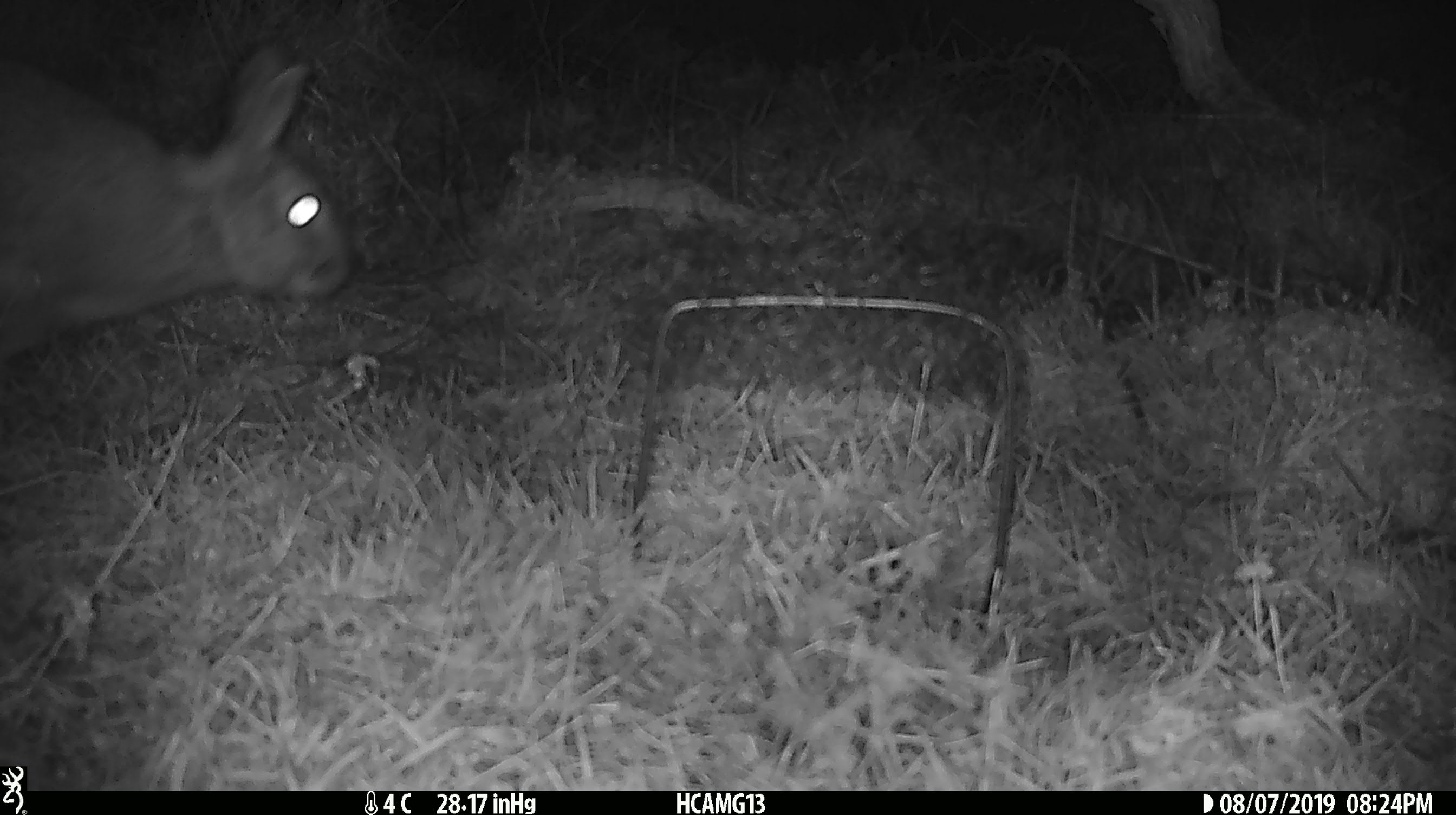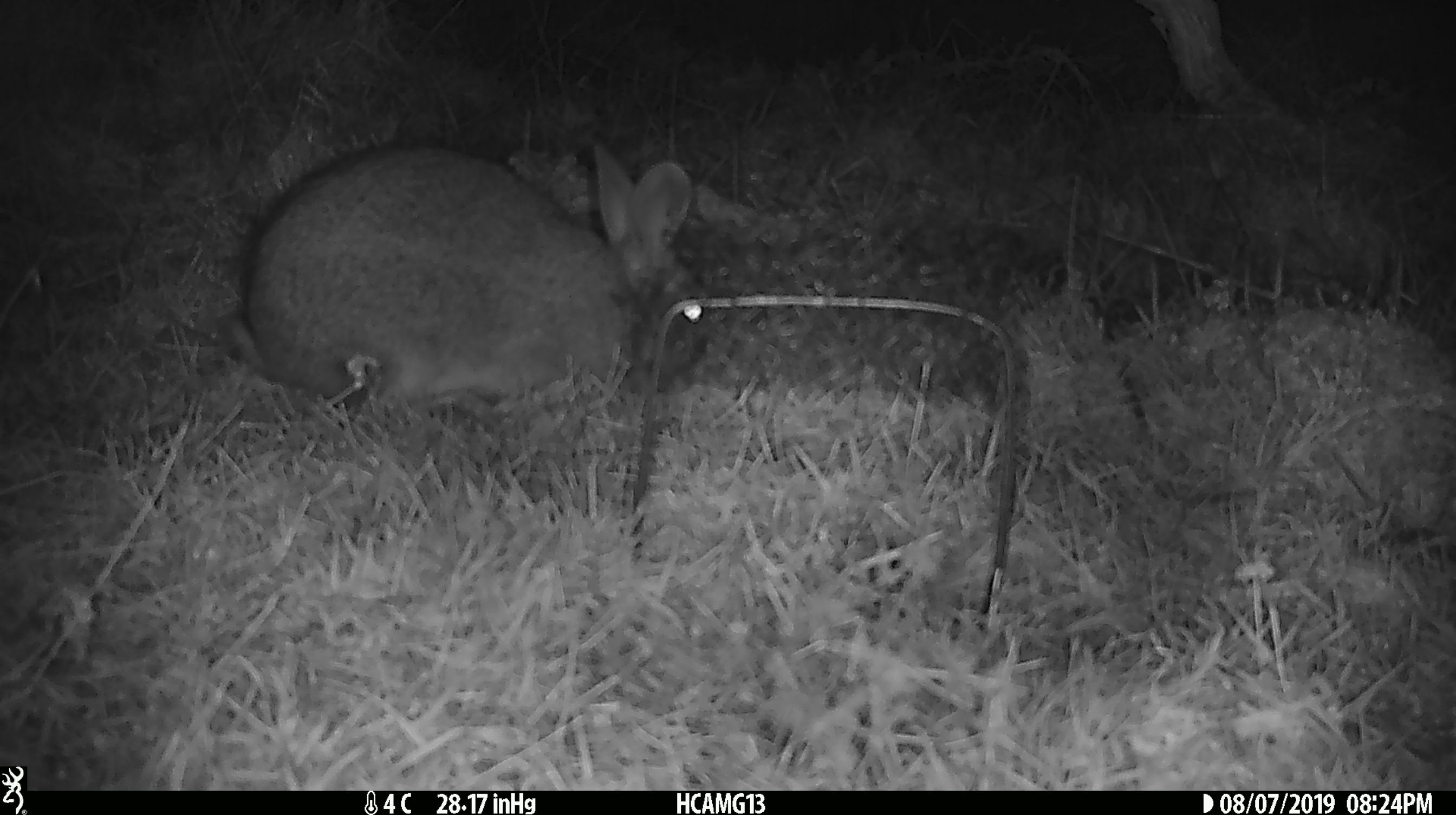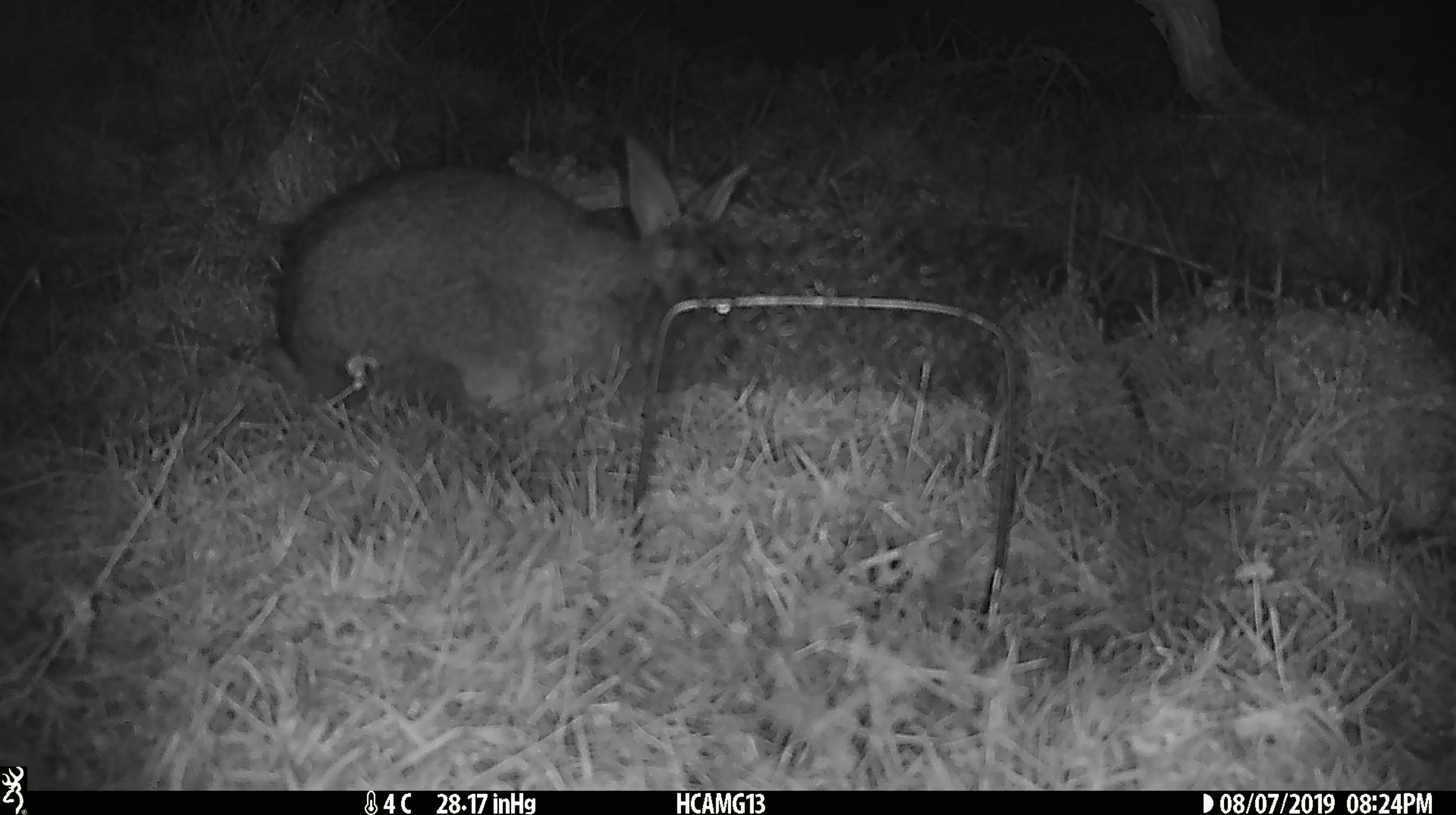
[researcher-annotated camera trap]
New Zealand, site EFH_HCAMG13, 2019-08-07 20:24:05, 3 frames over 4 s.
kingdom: Animalia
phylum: Chordata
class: Mammalia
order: Lagomorpha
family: Leporidae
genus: Oryctolagus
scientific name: Oryctolagus cuniculus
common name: european rabbit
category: rabbit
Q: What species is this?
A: Rabbit (european rabbit) (Oryctolagus cuniculus).